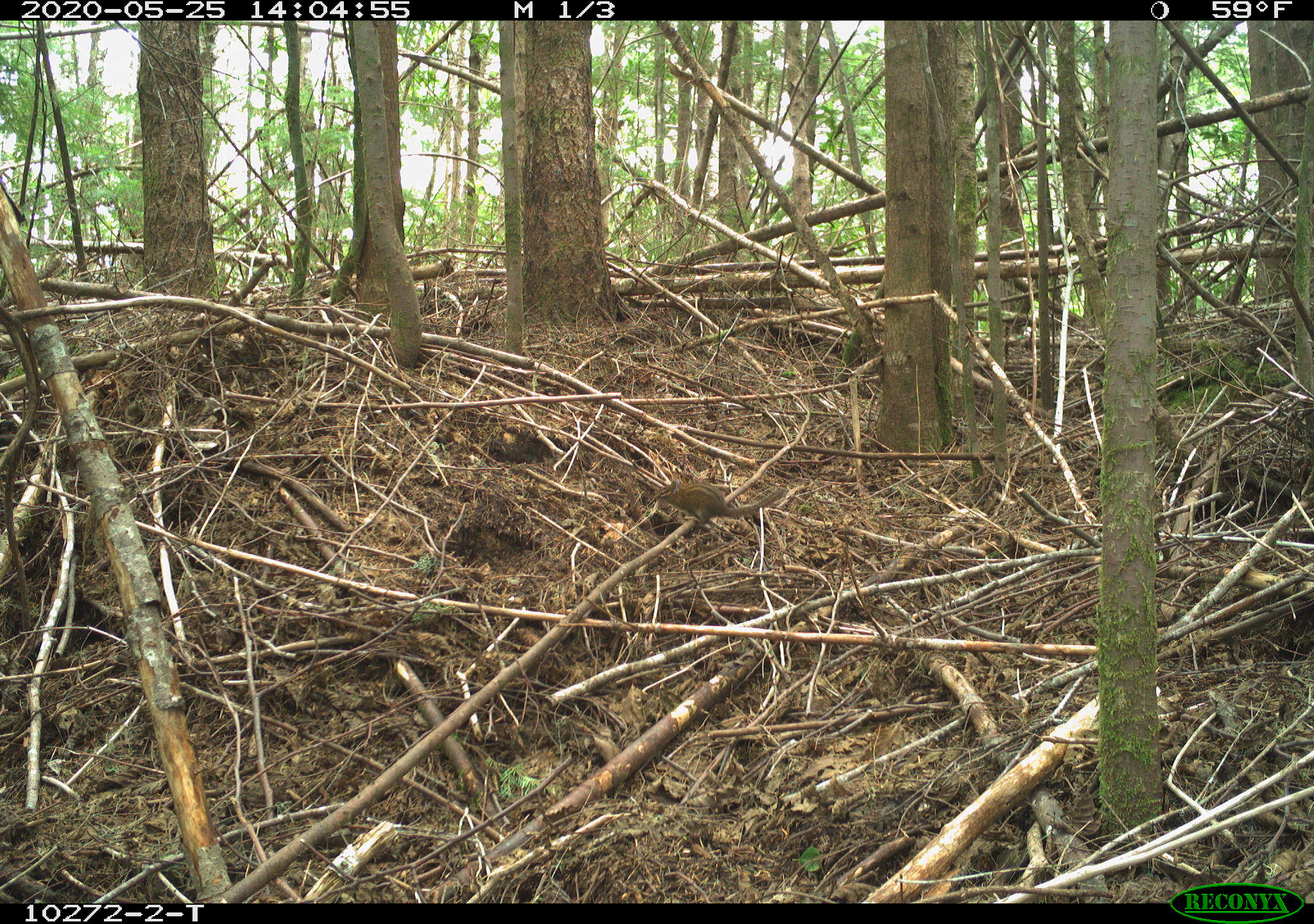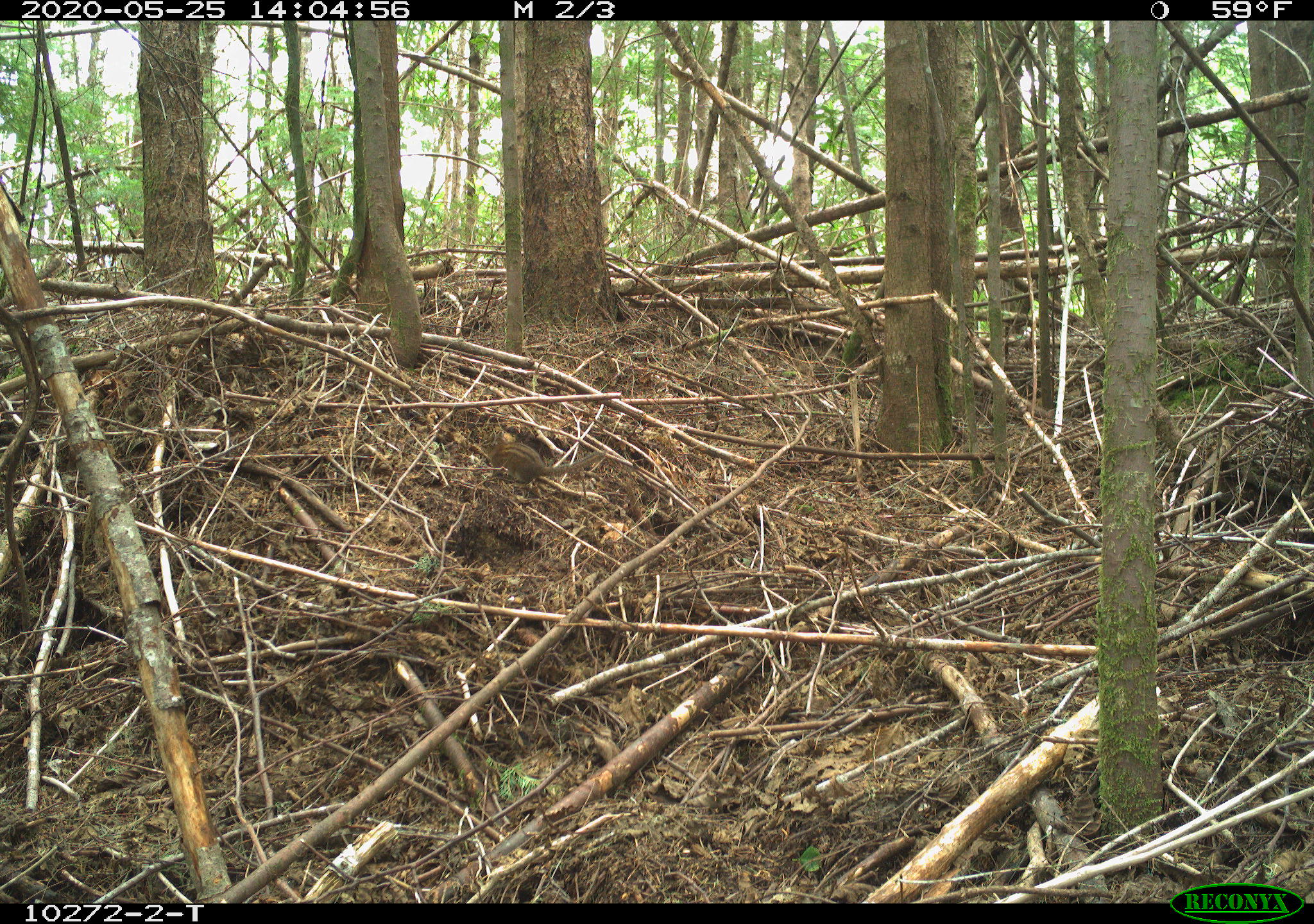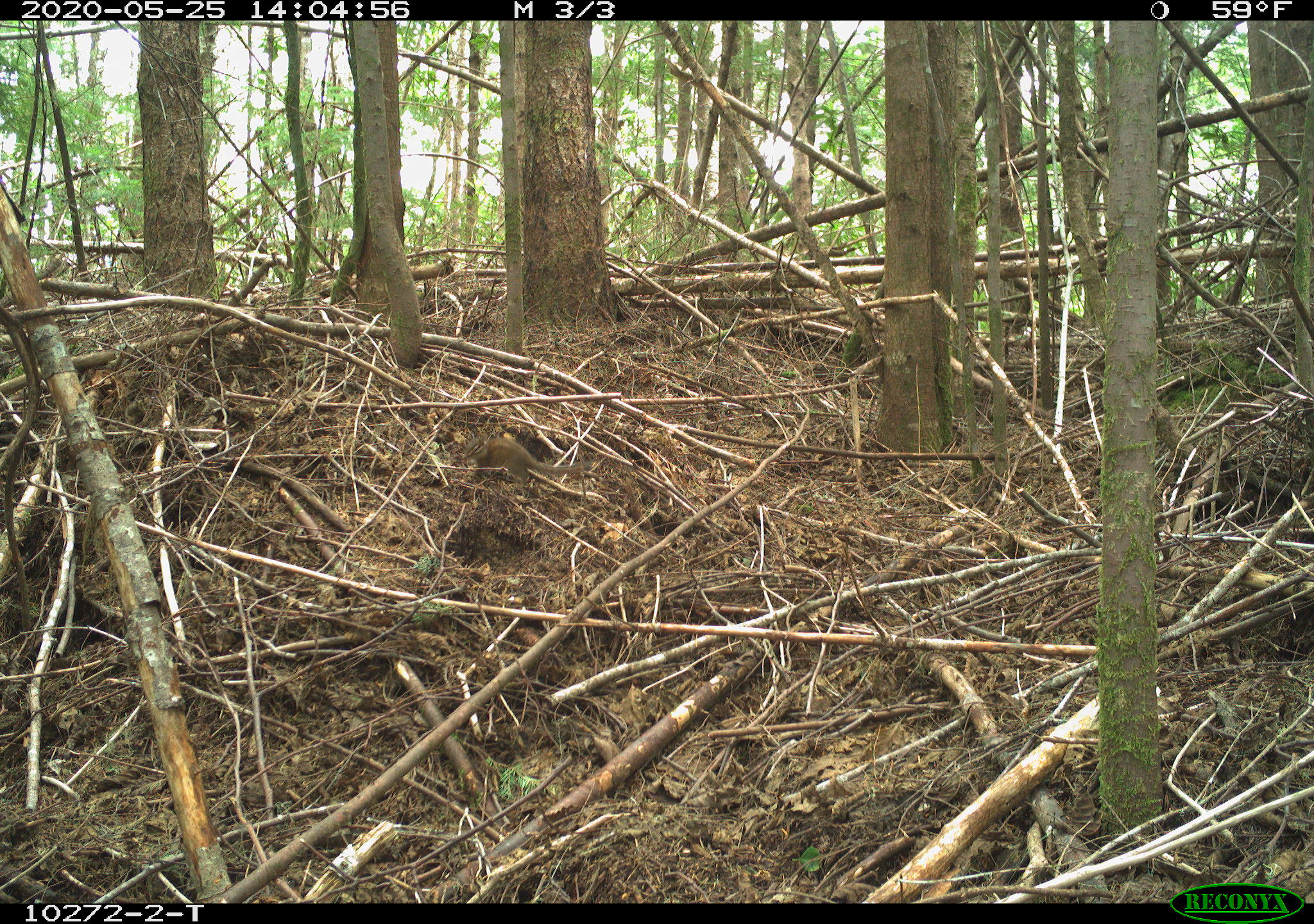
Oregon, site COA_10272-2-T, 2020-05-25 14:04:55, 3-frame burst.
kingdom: Animalia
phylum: Chordata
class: Mammalia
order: Rodentia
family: Sciuridae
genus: Neotamias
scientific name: Neotamias townsendii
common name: townsend's chipmunk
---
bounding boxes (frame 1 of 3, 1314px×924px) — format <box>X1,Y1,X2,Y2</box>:
townsend's chipmunk: <box>650,472,790,526</box>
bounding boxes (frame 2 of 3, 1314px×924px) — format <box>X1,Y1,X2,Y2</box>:
townsend's chipmunk: <box>475,426,604,489</box>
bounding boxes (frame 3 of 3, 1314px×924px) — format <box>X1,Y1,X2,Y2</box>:
townsend's chipmunk: <box>460,430,596,489</box>